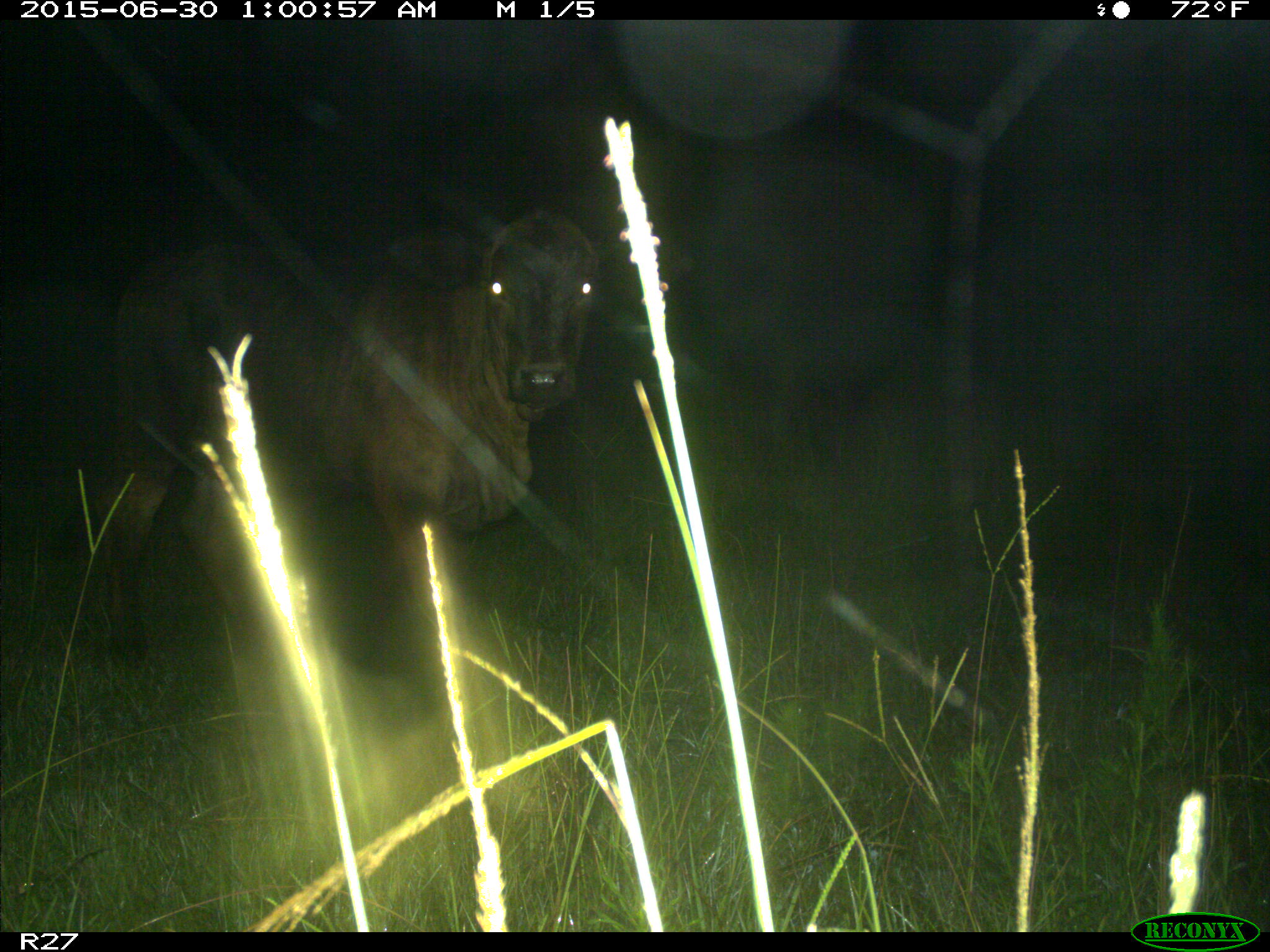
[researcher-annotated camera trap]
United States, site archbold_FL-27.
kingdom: Animalia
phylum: Chordata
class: Mammalia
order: Artiodactyla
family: Bovidae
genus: Bos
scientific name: Bos taurus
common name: domestic cow